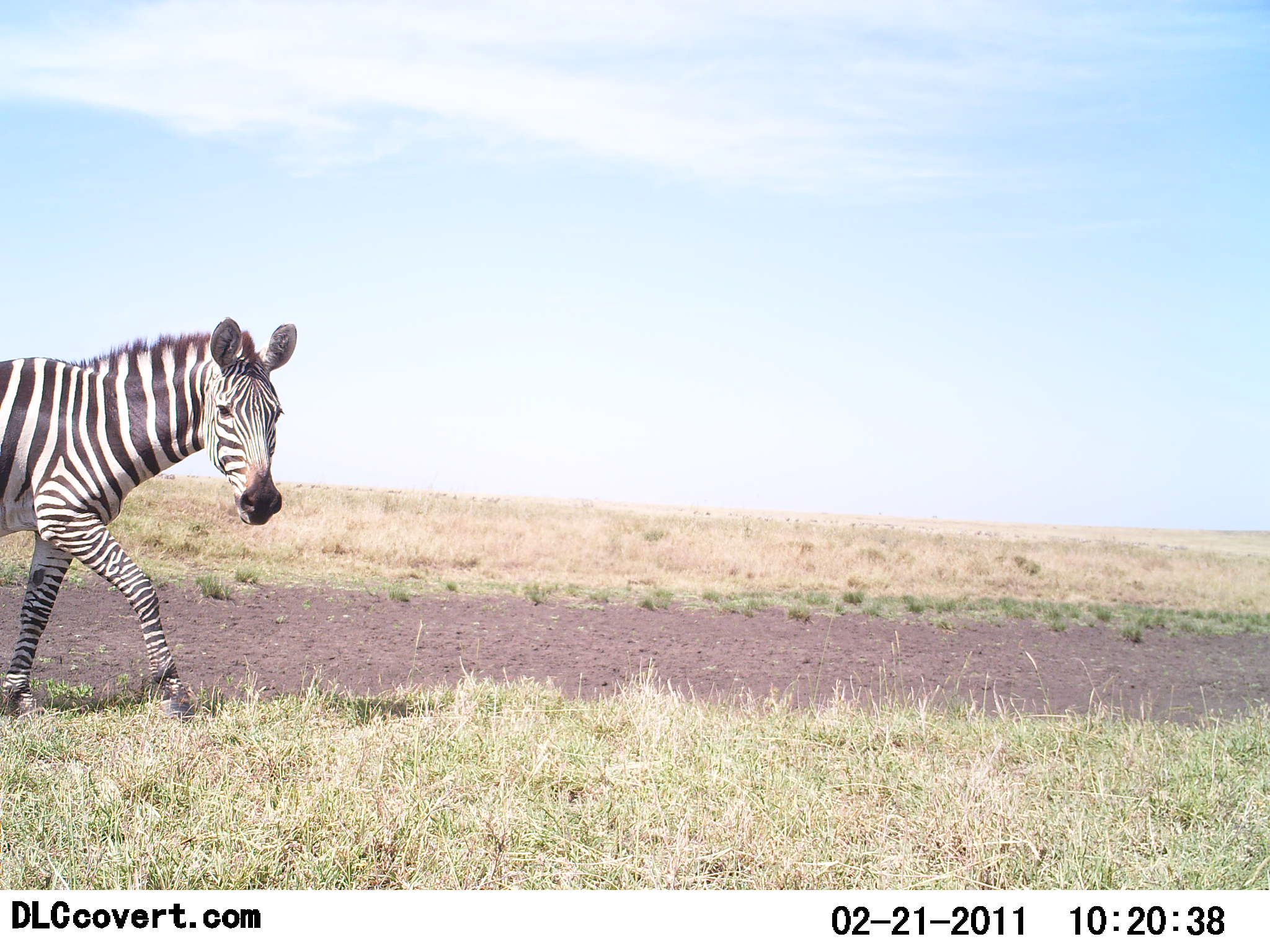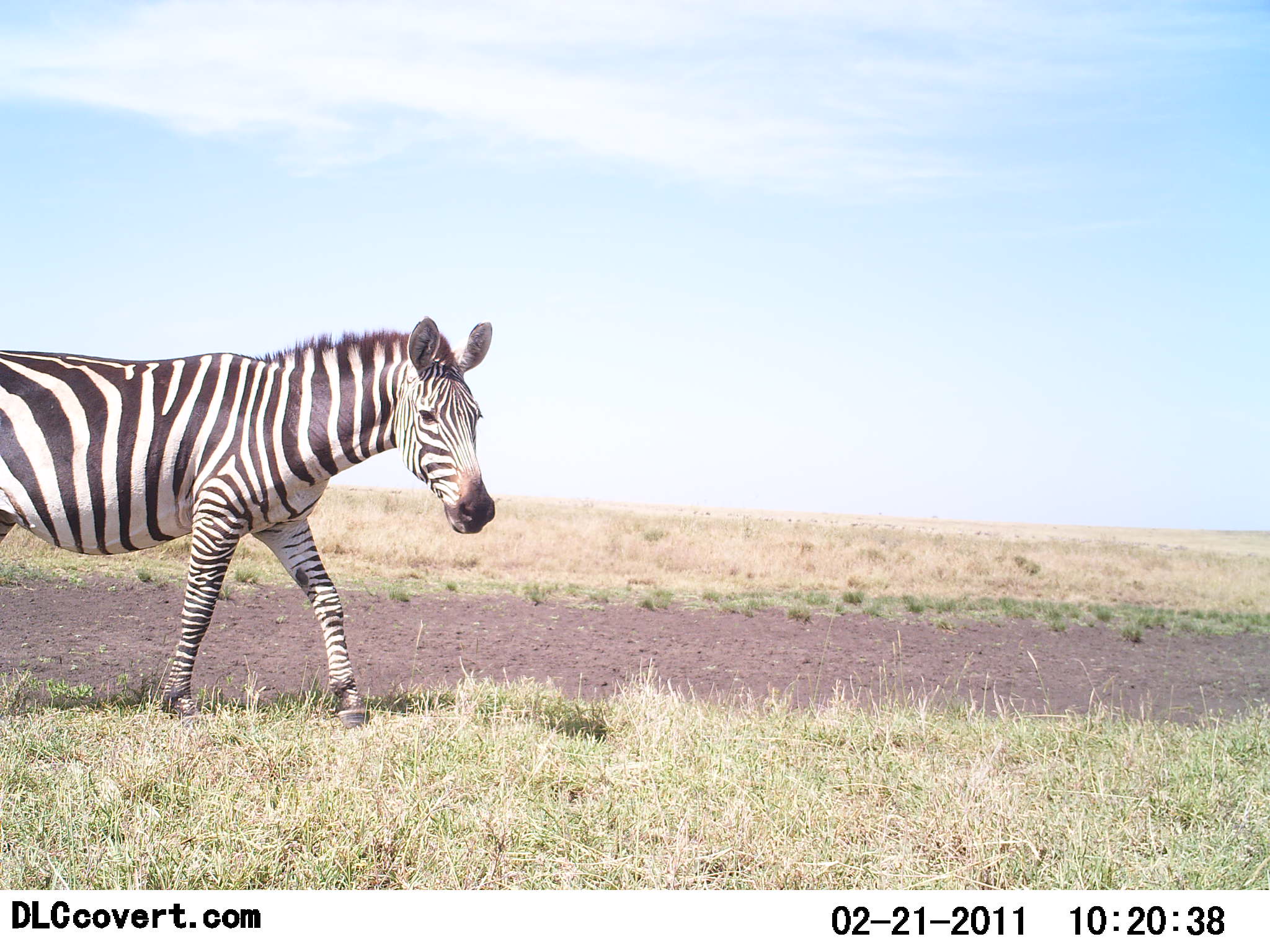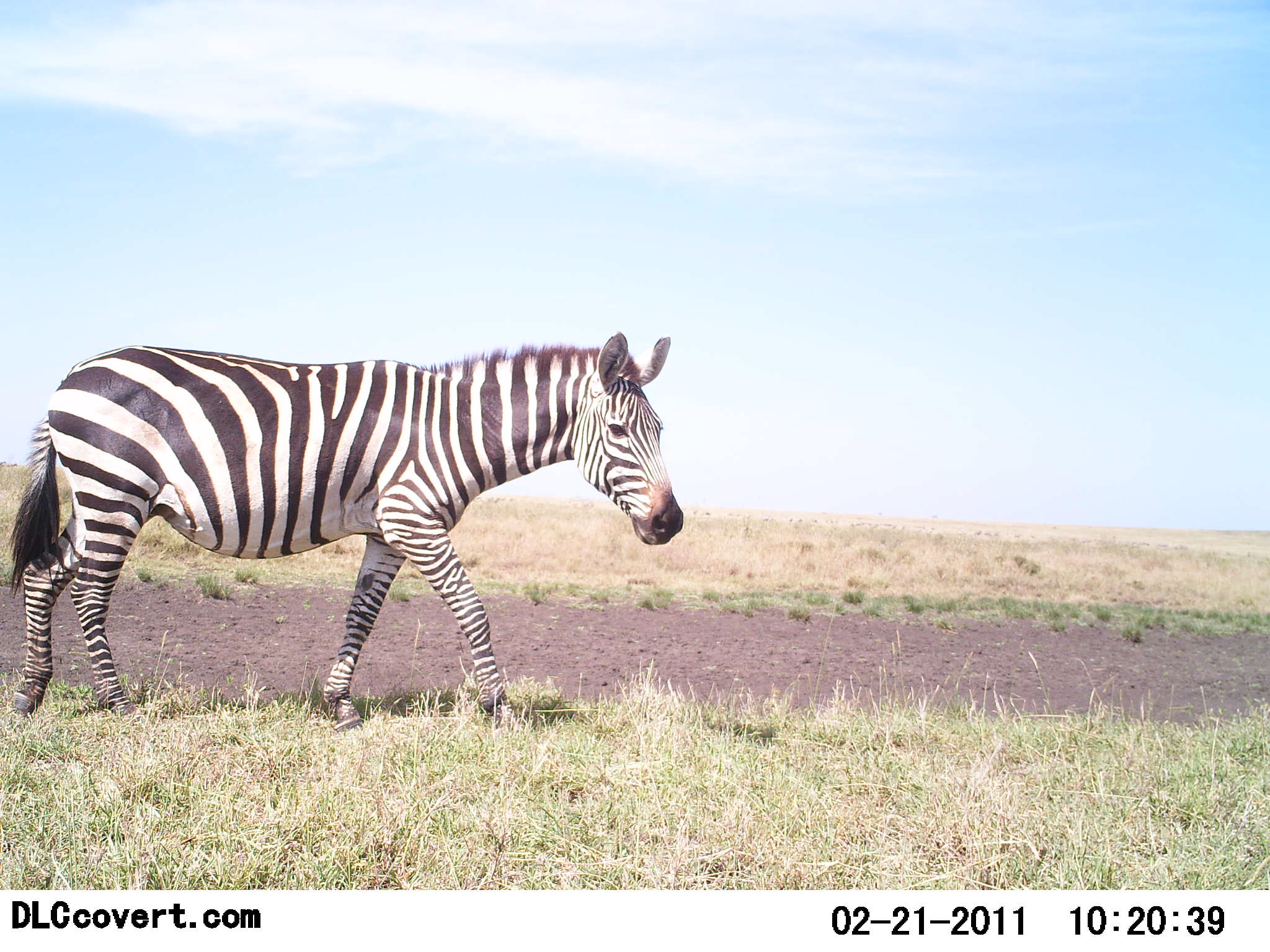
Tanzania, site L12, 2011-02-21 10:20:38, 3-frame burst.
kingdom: Animalia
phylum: Chordata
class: Mammalia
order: Perissodactyla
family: Equidae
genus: Equus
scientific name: Equus quagga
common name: plains zebra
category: zebra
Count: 1.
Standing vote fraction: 0%.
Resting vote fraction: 0%.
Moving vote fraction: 100%.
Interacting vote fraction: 0%.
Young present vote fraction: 0%.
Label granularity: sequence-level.